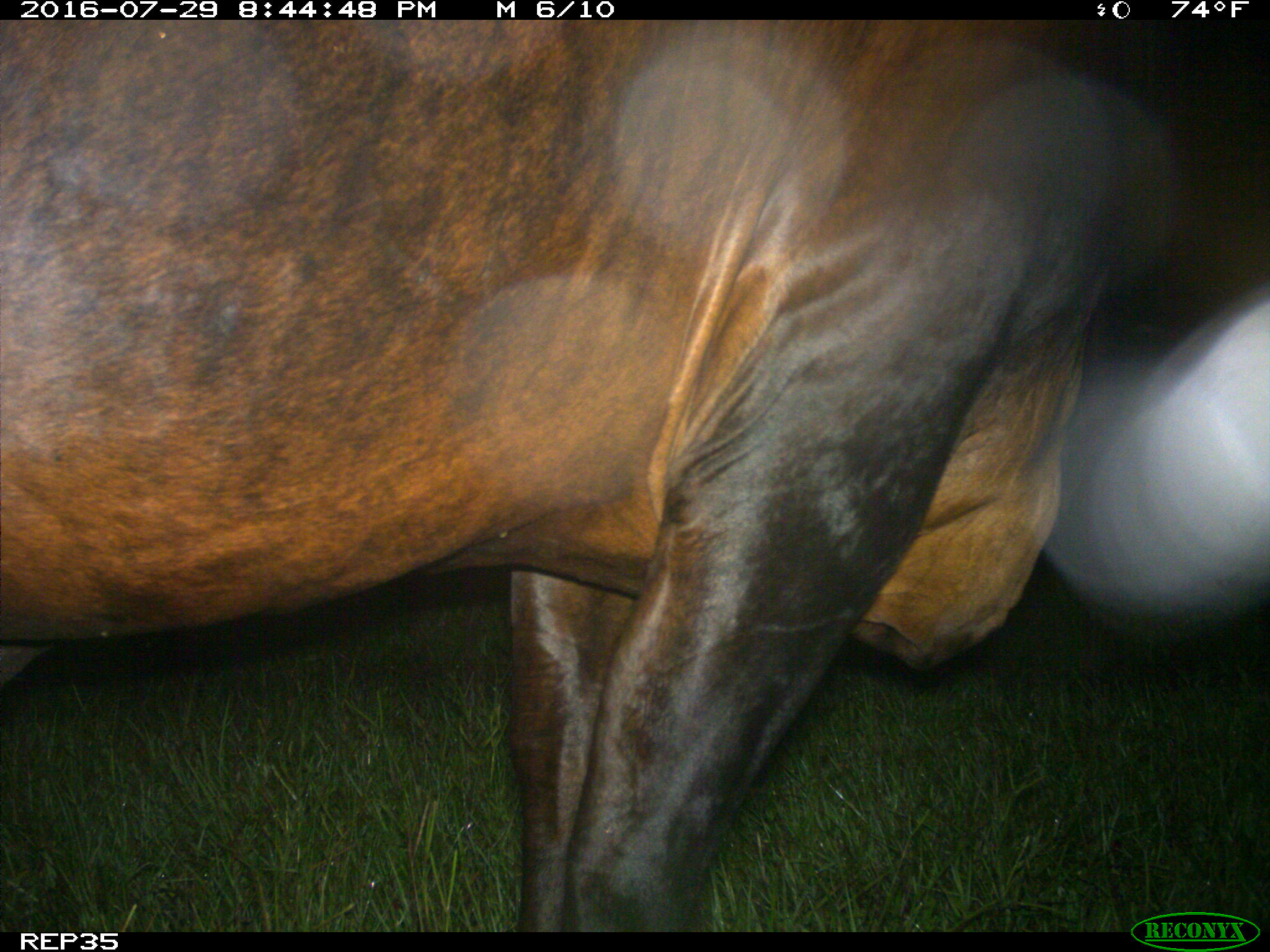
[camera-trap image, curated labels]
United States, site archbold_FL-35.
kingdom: Animalia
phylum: Chordata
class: Mammalia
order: Artiodactyla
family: Bovidae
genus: Bos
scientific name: Bos taurus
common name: domestic cow